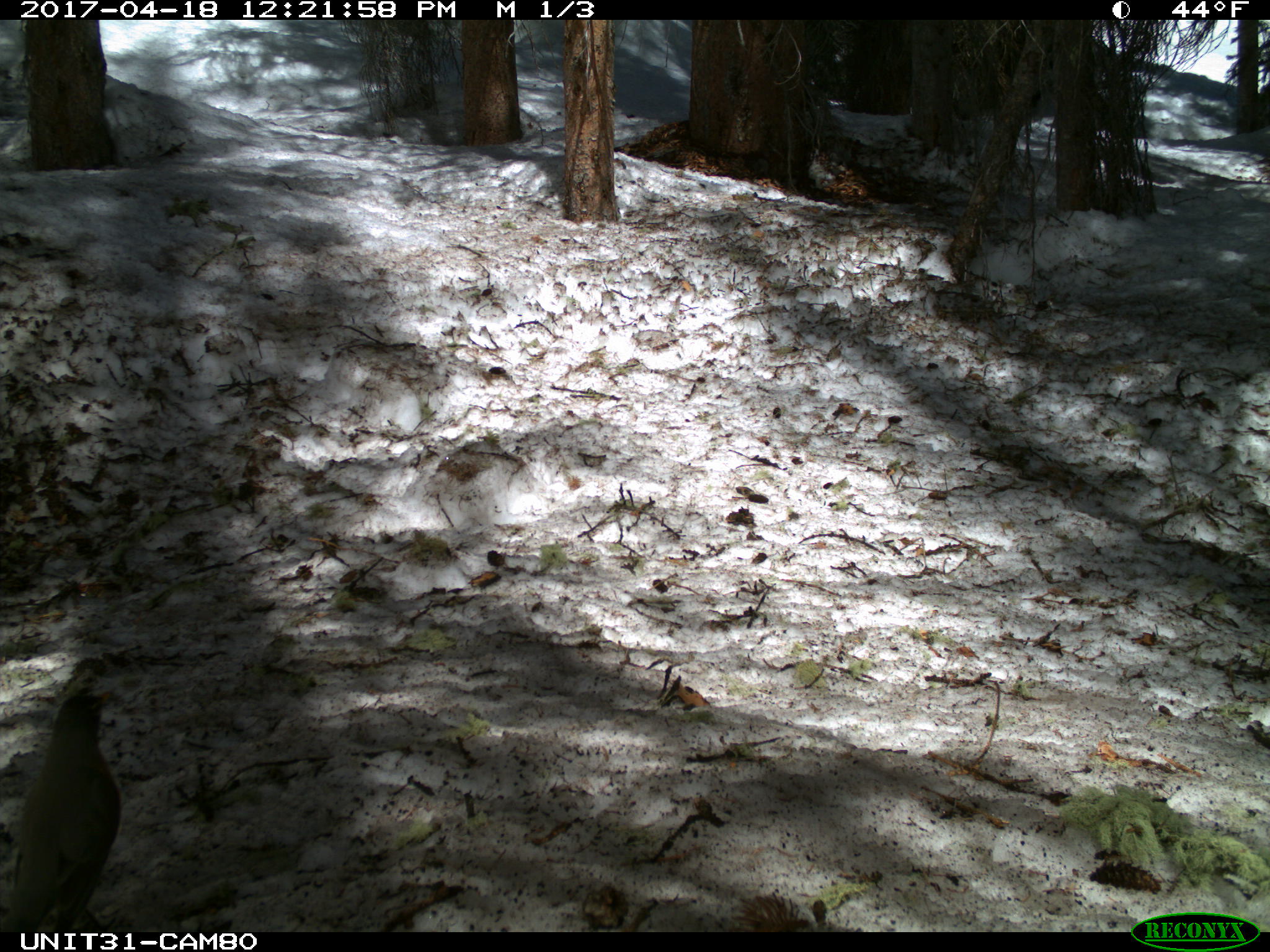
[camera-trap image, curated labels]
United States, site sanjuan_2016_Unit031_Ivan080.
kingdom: Animalia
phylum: Chordata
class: Aves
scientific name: Aves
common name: birds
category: unidentified bird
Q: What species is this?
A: Unidentified bird (birds) (Aves).